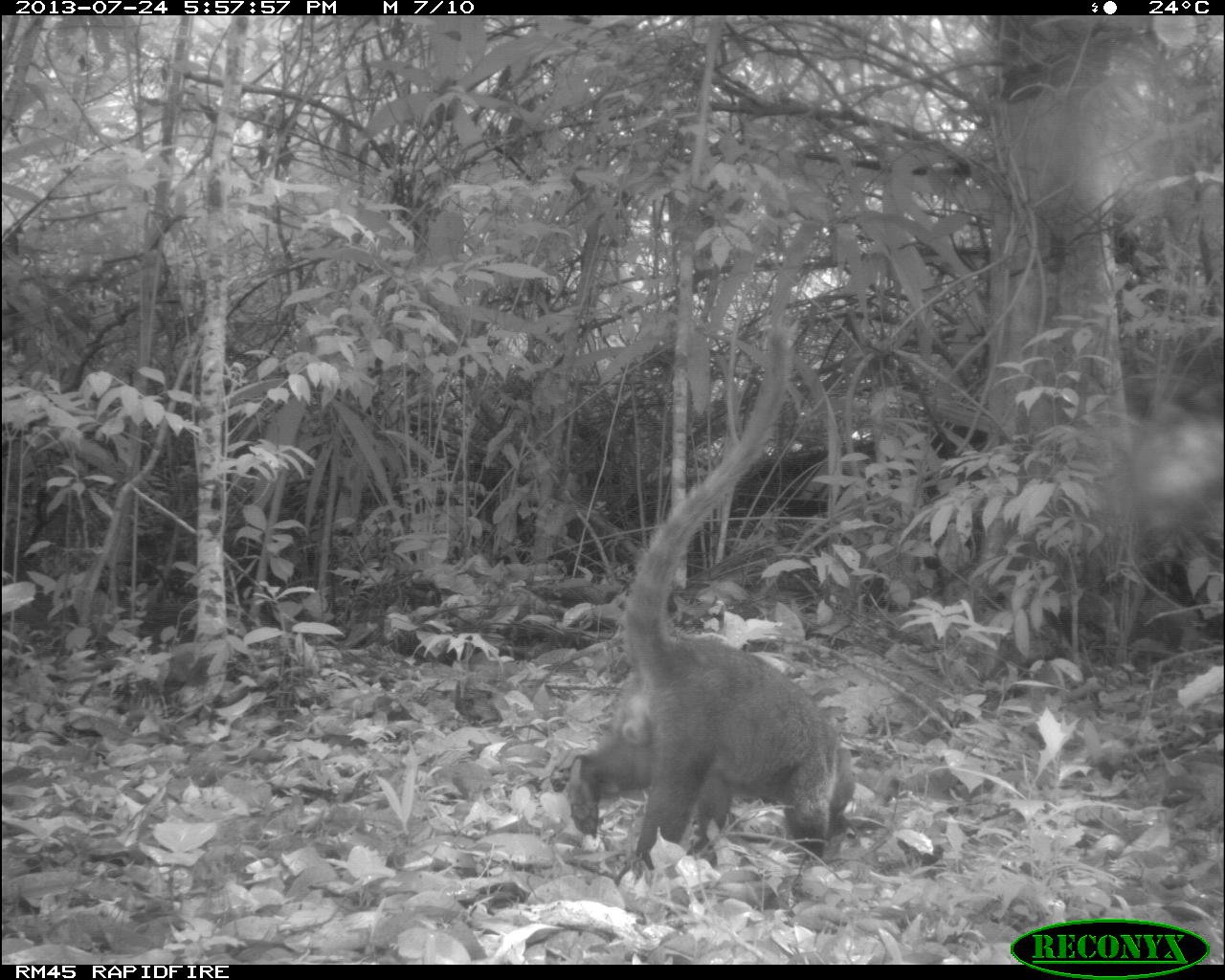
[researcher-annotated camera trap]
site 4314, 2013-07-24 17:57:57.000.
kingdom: Animalia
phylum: Chordata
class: Mammalia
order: Carnivora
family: Procyonidae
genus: Nasua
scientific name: Nasua narica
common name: white-nosed coati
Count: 1.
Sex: male.